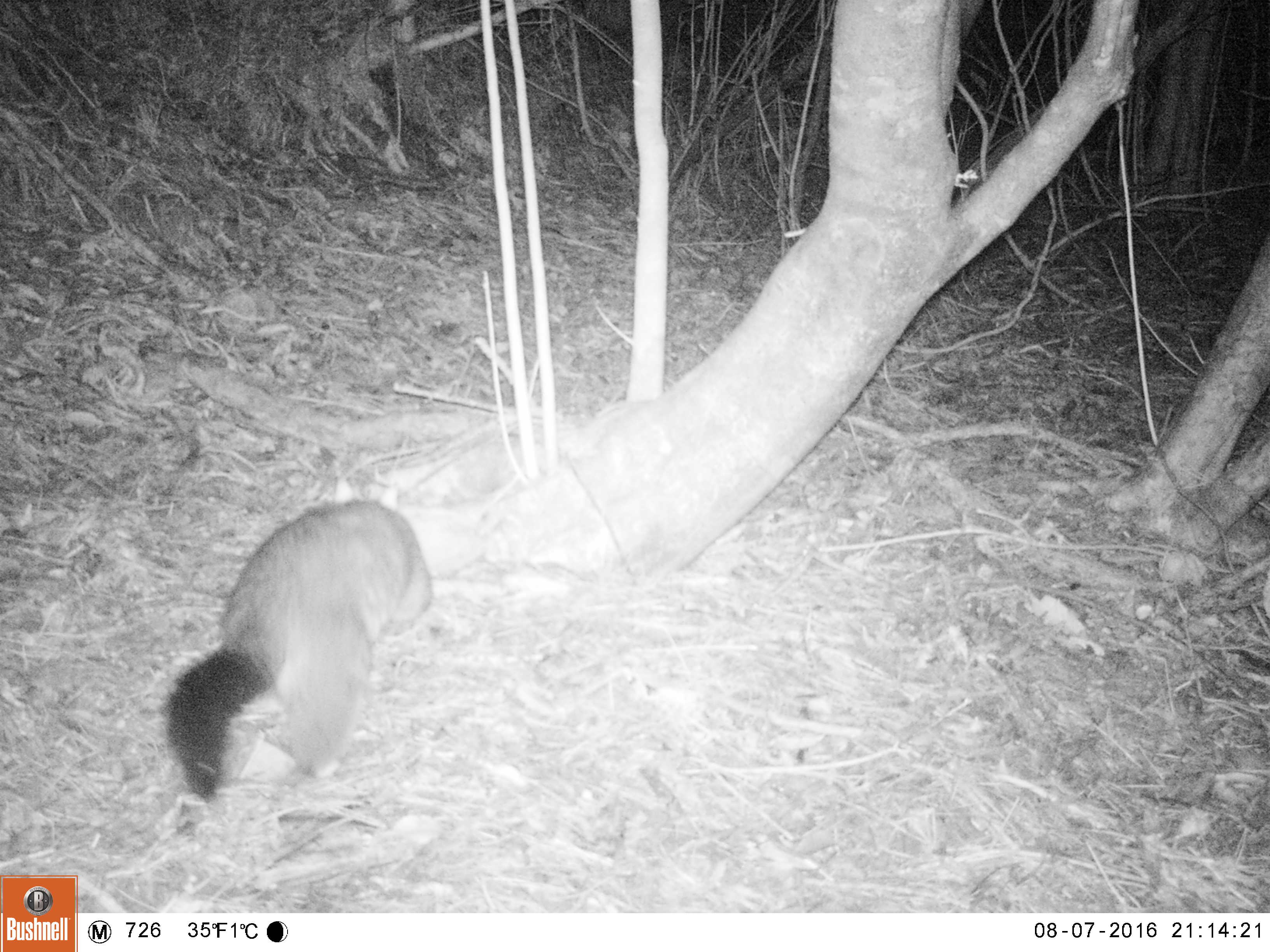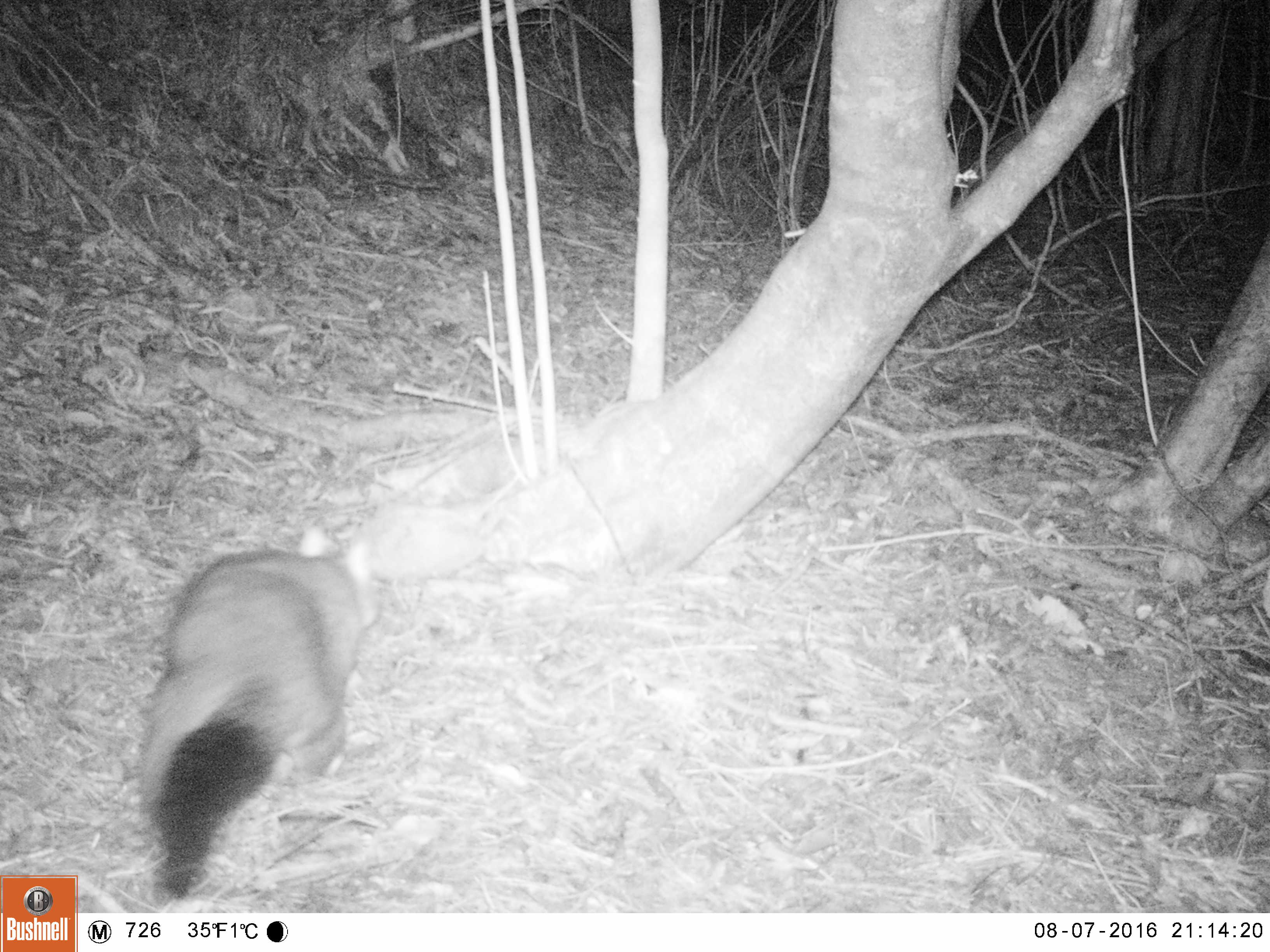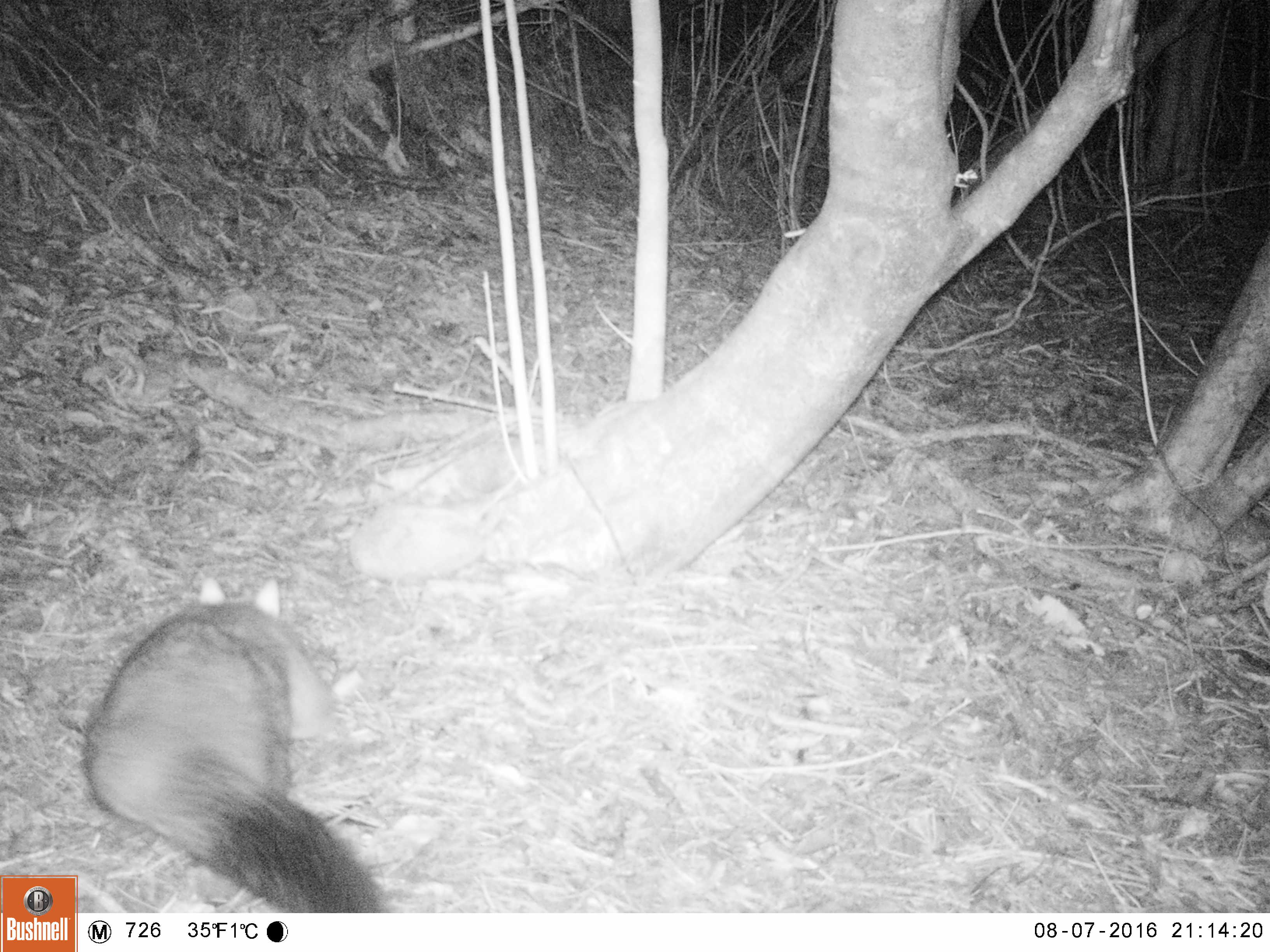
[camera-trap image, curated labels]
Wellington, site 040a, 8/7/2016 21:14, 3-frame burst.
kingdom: Animalia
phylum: Chordata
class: Mammalia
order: Didelphimorphia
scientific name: Didelphimorphia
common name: possum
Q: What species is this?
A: Possum (Didelphimorphia).